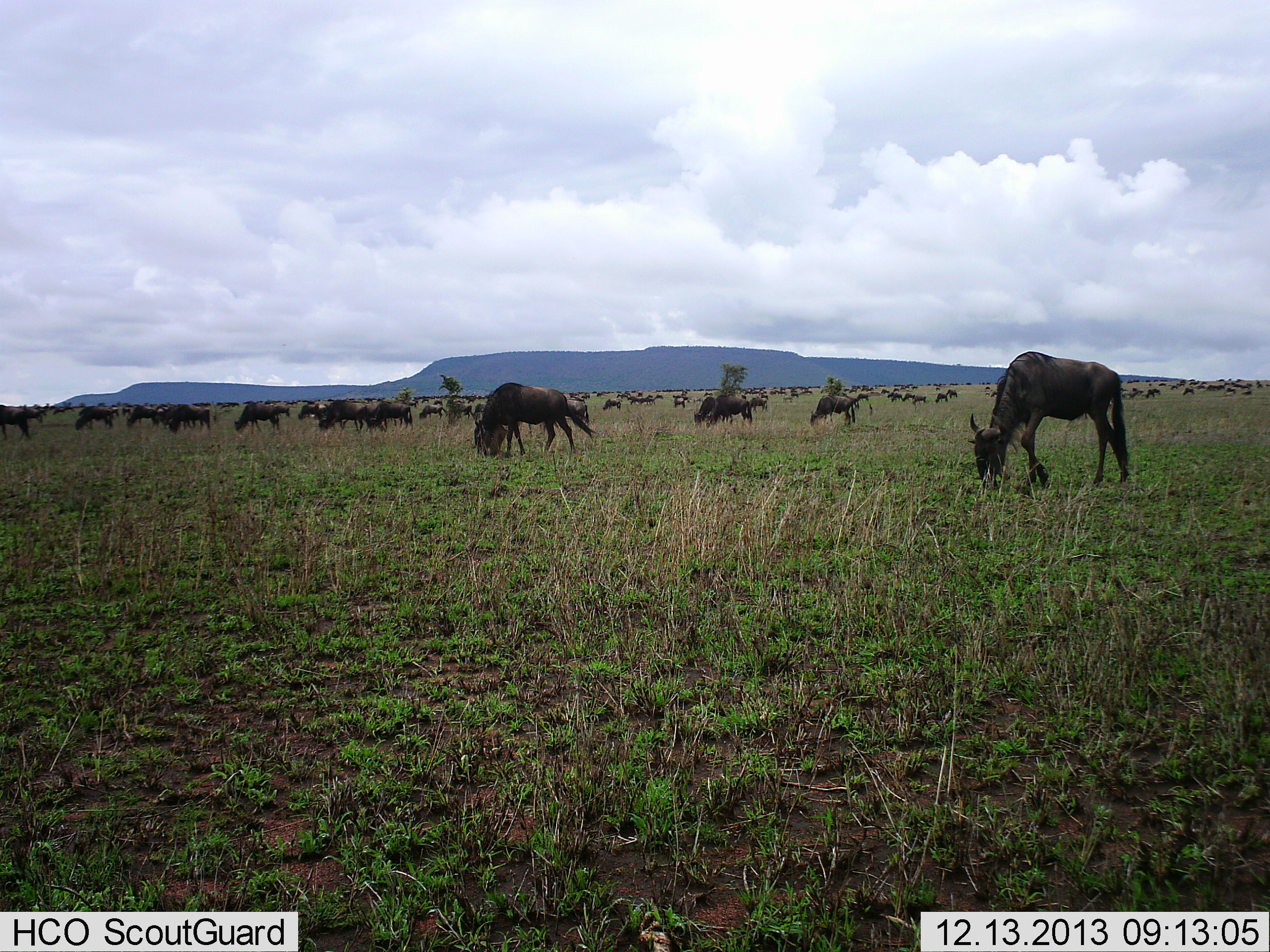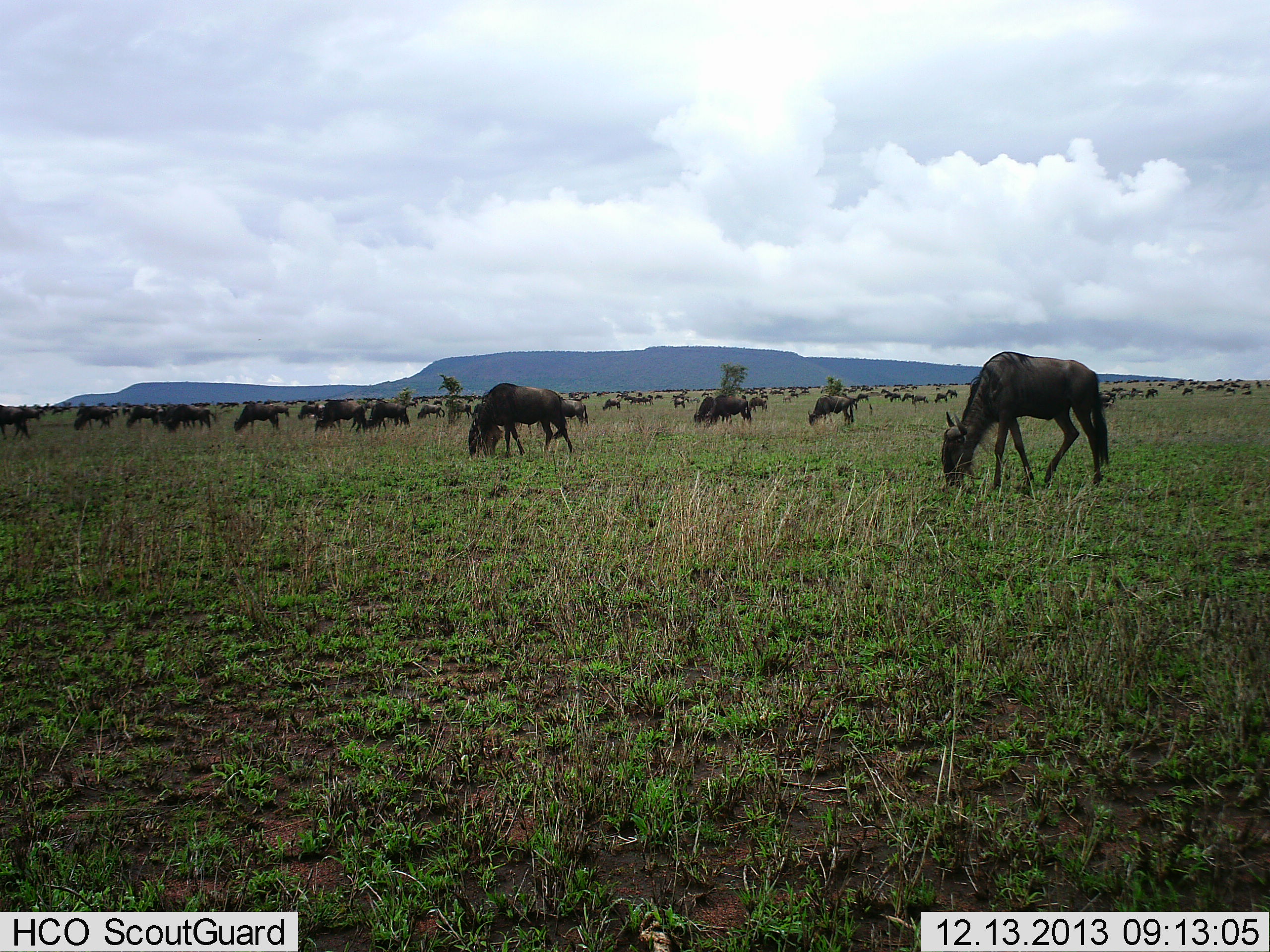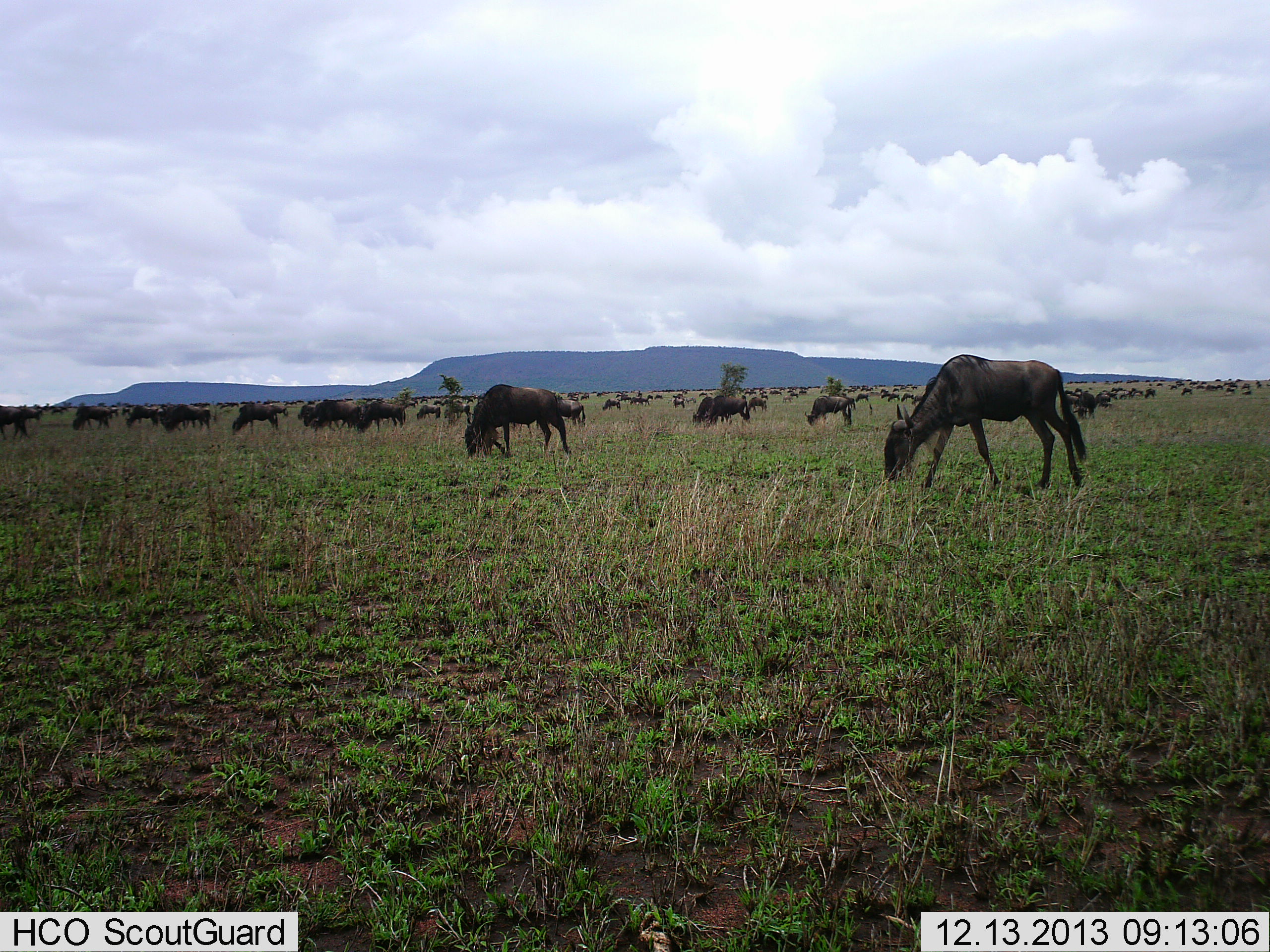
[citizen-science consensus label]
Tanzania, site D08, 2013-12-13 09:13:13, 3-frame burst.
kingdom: Animalia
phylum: Chordata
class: Mammalia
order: Artiodactyla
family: Bovidae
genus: Connochaetes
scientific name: Connochaetes taurinus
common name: blue wildebeest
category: wildebeest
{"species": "wildebeest (blue wildebeest) (Connochaetes taurinus)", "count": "51+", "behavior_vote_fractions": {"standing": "50%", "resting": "0%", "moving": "60%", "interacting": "0%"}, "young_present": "0%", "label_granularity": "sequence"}